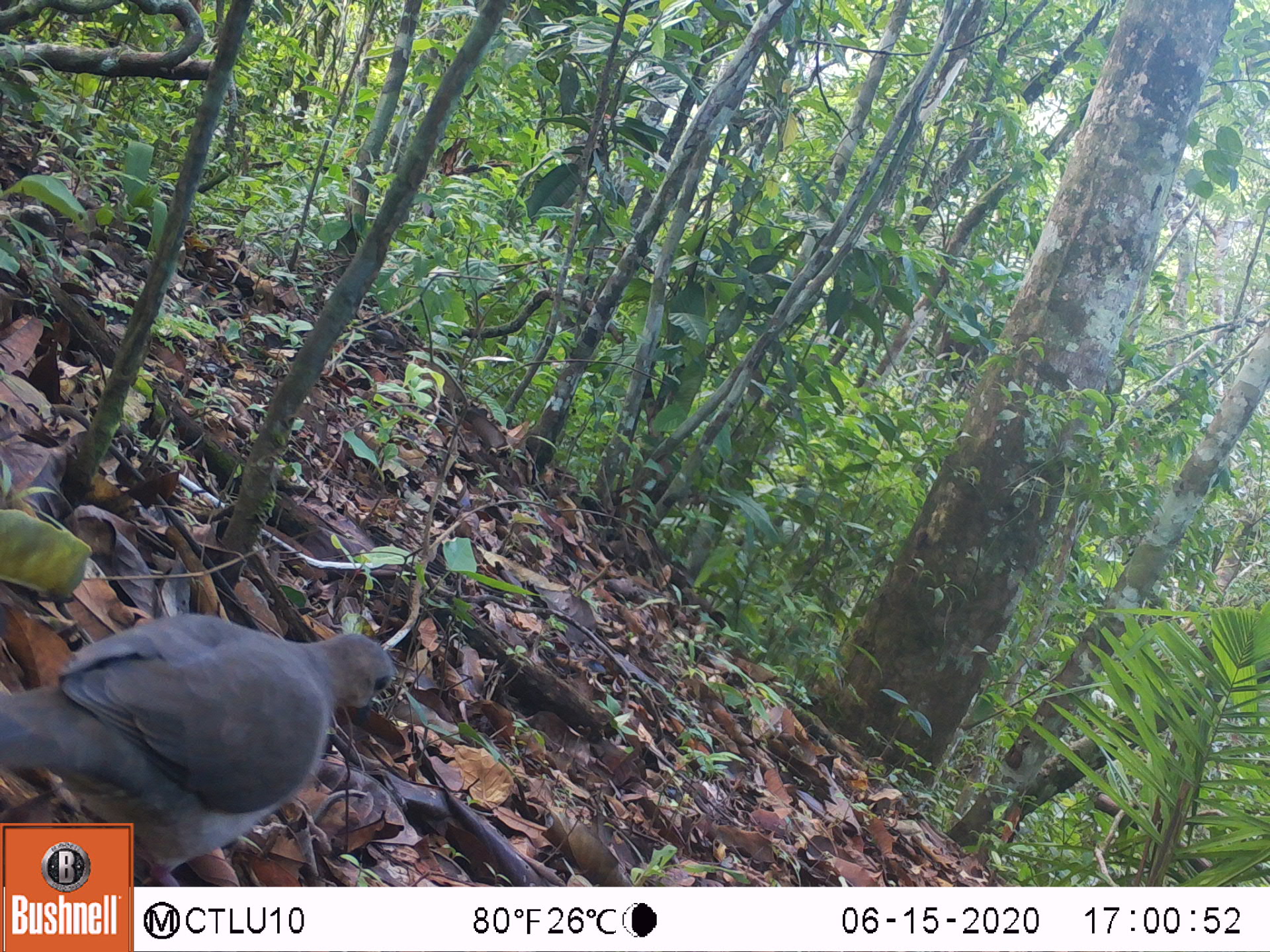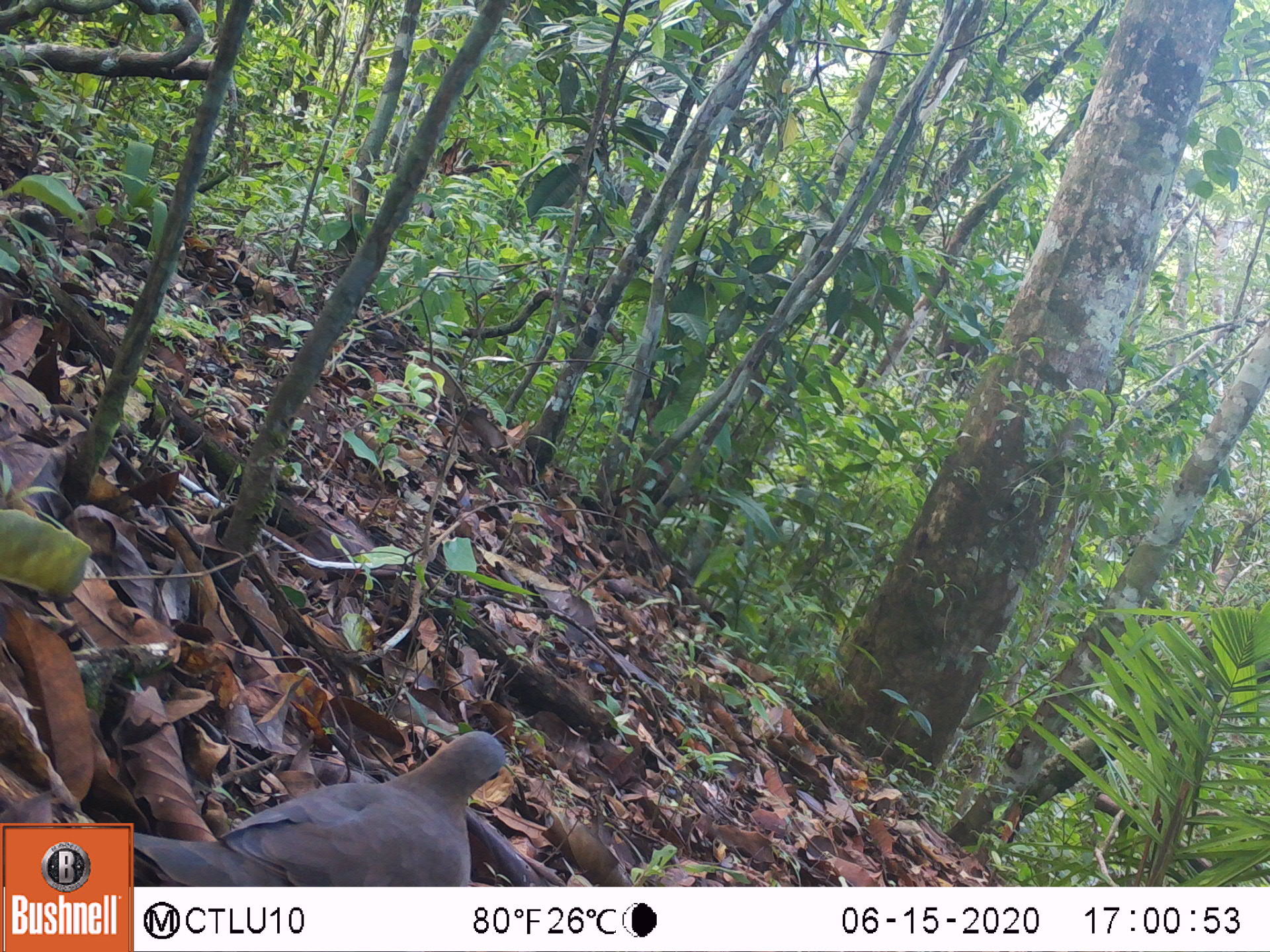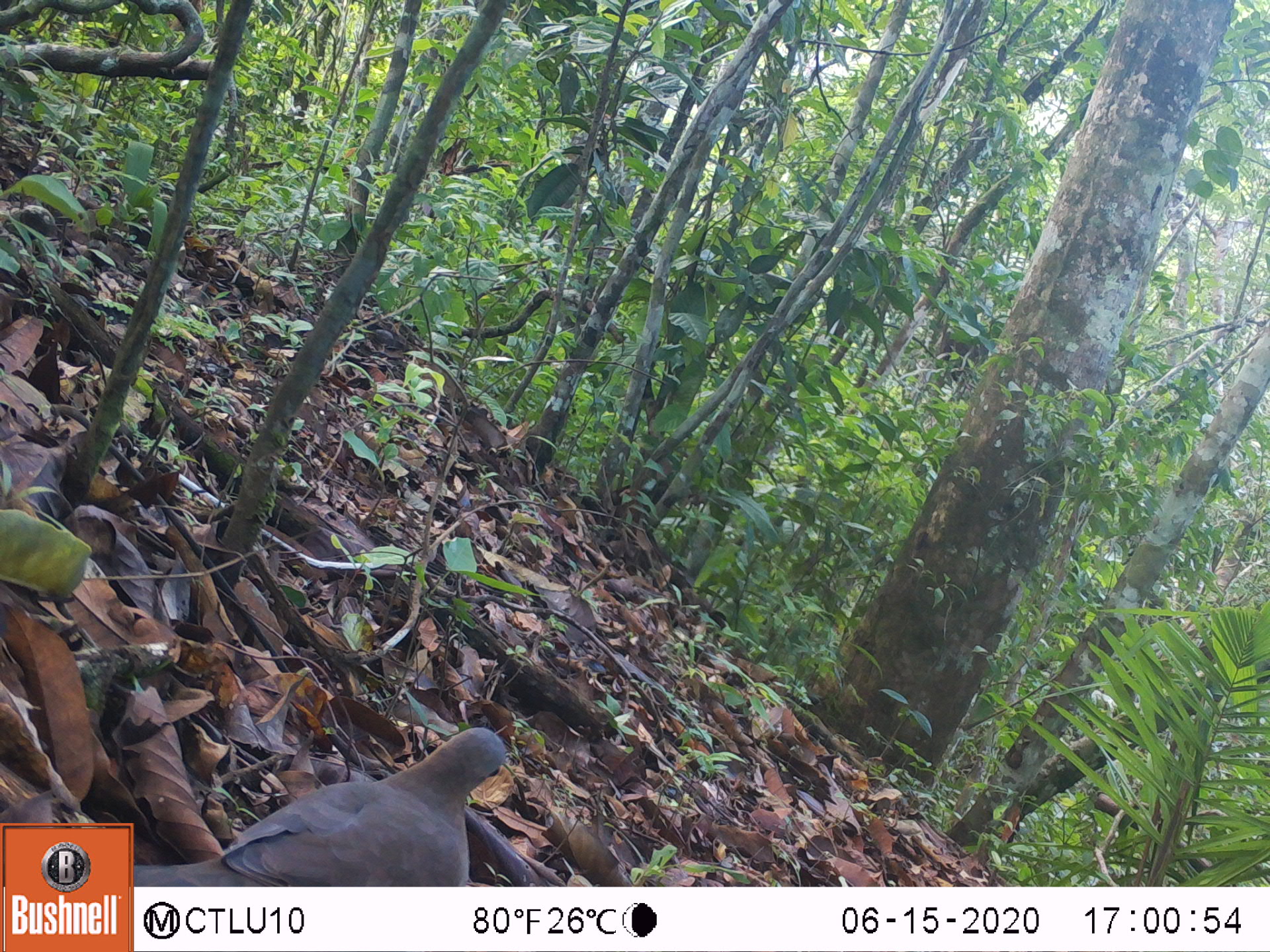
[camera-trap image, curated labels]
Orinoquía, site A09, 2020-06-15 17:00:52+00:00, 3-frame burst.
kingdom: Animalia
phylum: Chordata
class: Aves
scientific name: Aves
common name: bird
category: unknown bird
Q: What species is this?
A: Unknown bird (bird) (Aves).